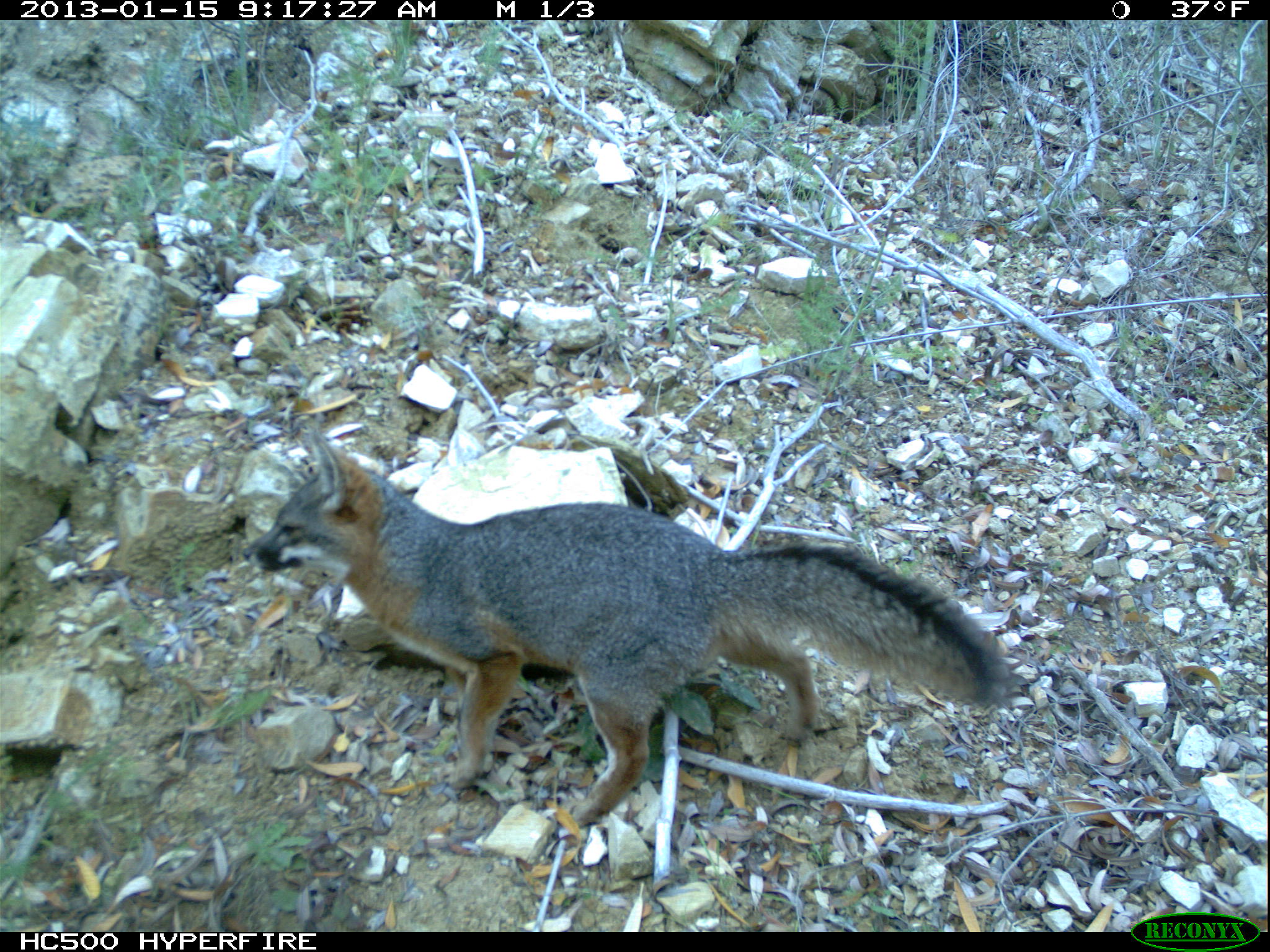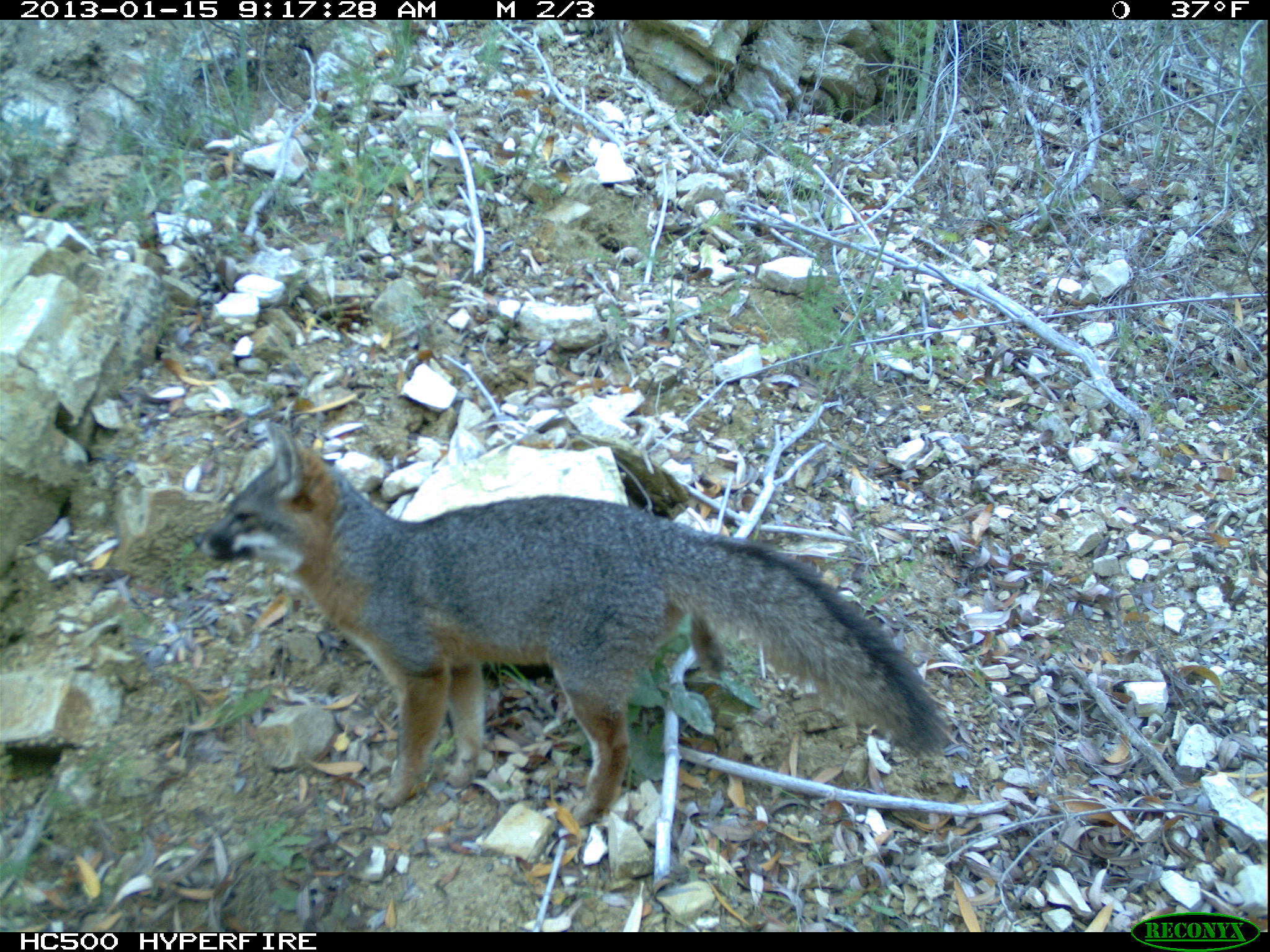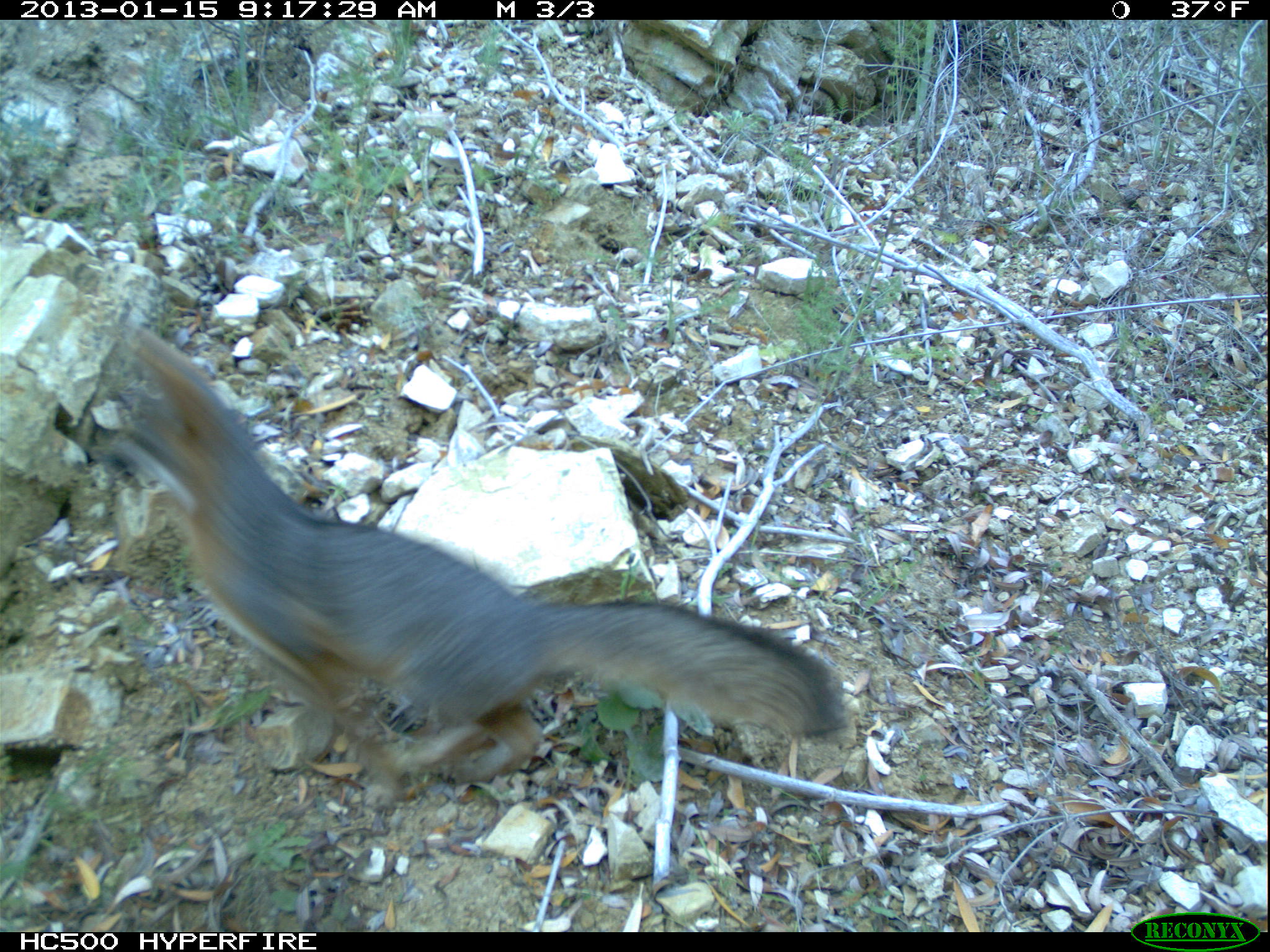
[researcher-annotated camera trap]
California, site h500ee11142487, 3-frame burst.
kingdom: Animalia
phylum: Chordata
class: Mammalia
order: Carnivora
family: Canidae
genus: Urocyon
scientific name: Urocyon littoralis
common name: island fox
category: fox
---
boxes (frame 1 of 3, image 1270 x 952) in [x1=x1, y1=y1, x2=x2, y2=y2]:
fox: [x1=241, y1=430, x2=1010, y2=826]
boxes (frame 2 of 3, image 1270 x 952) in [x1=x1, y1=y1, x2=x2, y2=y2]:
fox: [x1=194, y1=419, x2=951, y2=825]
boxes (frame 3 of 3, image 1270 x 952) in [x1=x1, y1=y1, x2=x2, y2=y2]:
fox: [x1=120, y1=334, x2=846, y2=780]